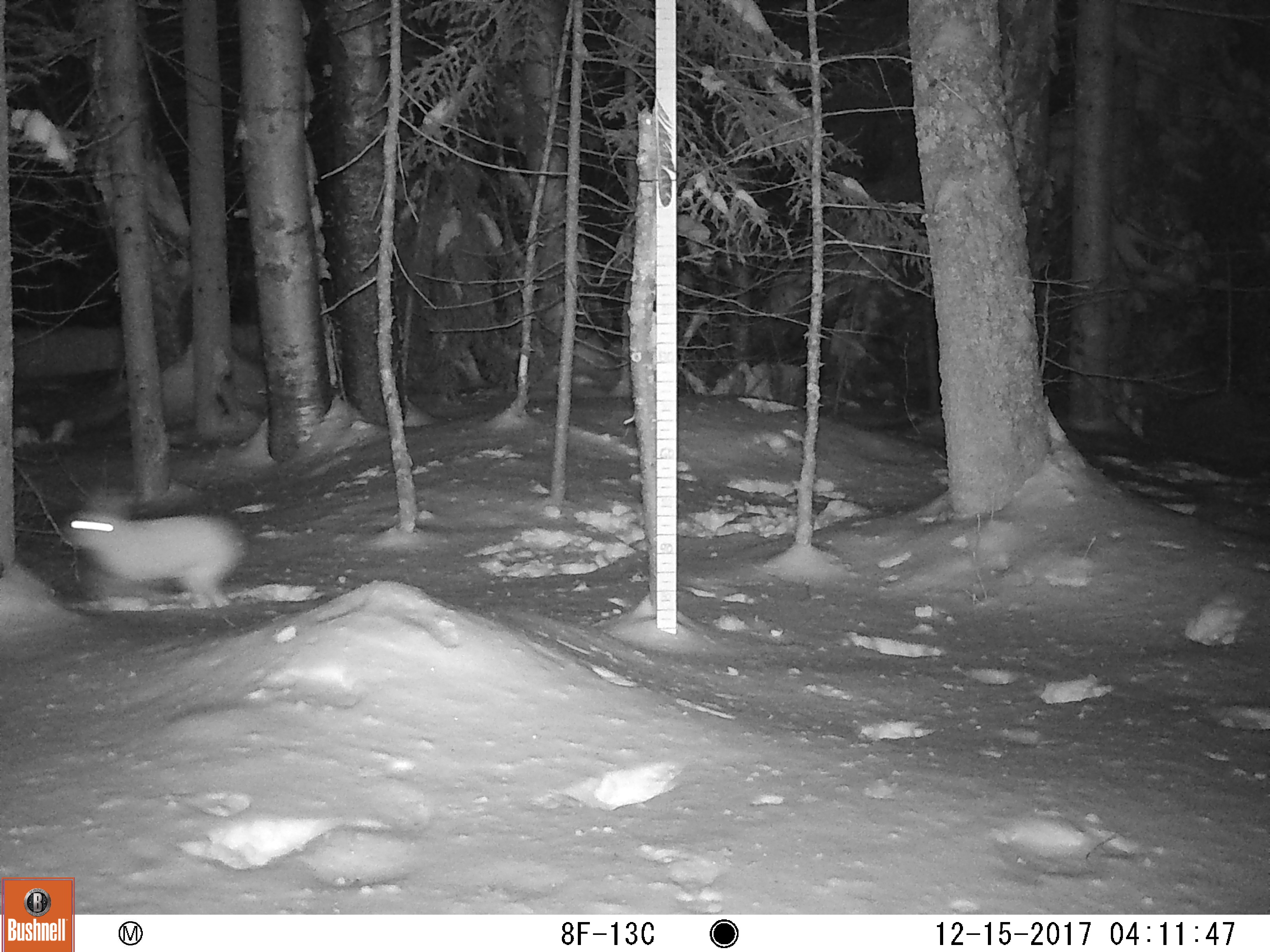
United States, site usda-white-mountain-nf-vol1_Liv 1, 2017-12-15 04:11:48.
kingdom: Animalia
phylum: Chordata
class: Mammalia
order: Lagomorpha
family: Leporidae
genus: Lepus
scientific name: Lepus americanus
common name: snowshoe hare